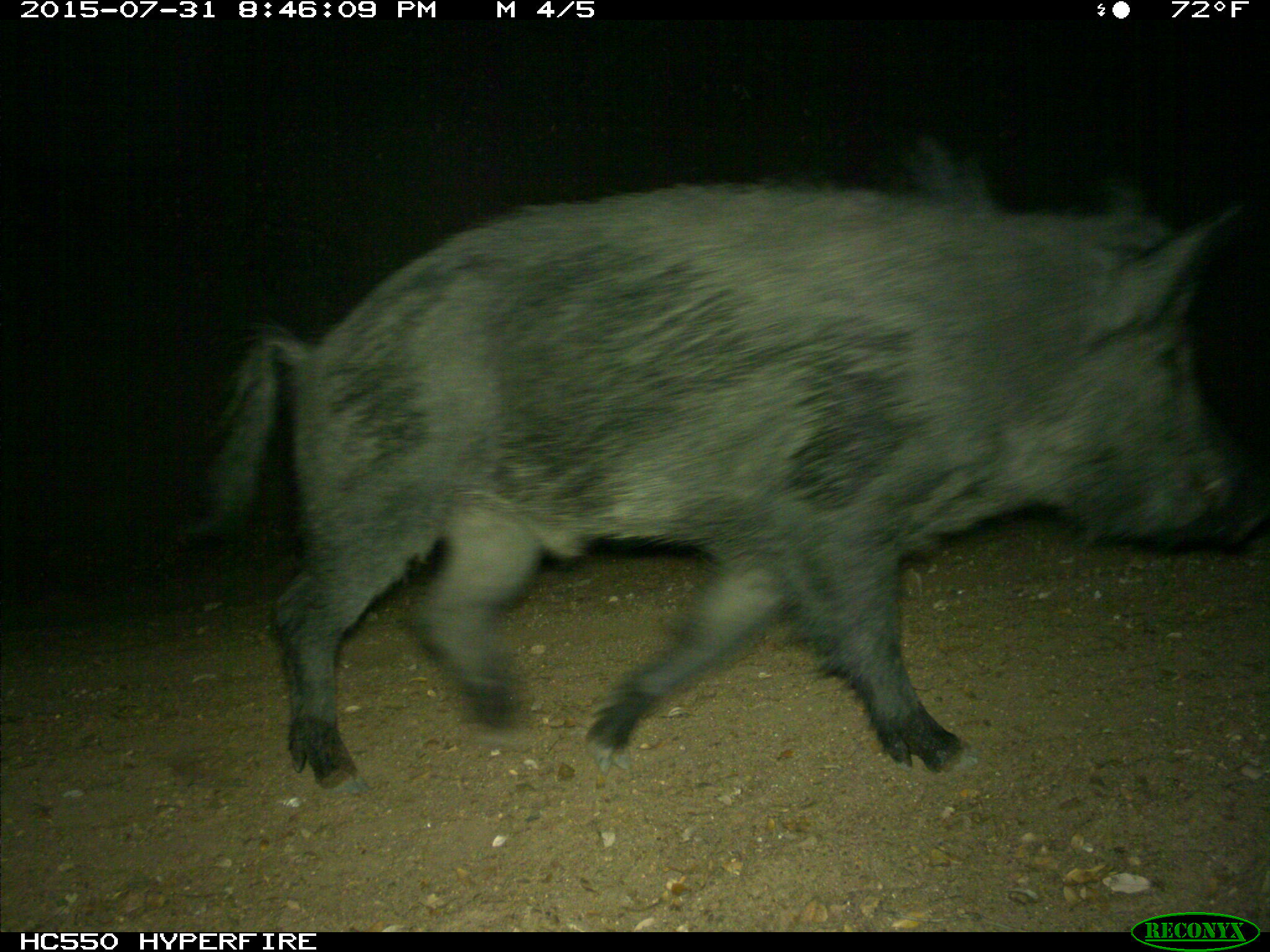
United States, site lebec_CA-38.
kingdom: Animalia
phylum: Chordata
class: Mammalia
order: Artiodactyla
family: Suidae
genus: Sus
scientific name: Sus scrofa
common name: wild boar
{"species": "Sus scrofa (wild boar)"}